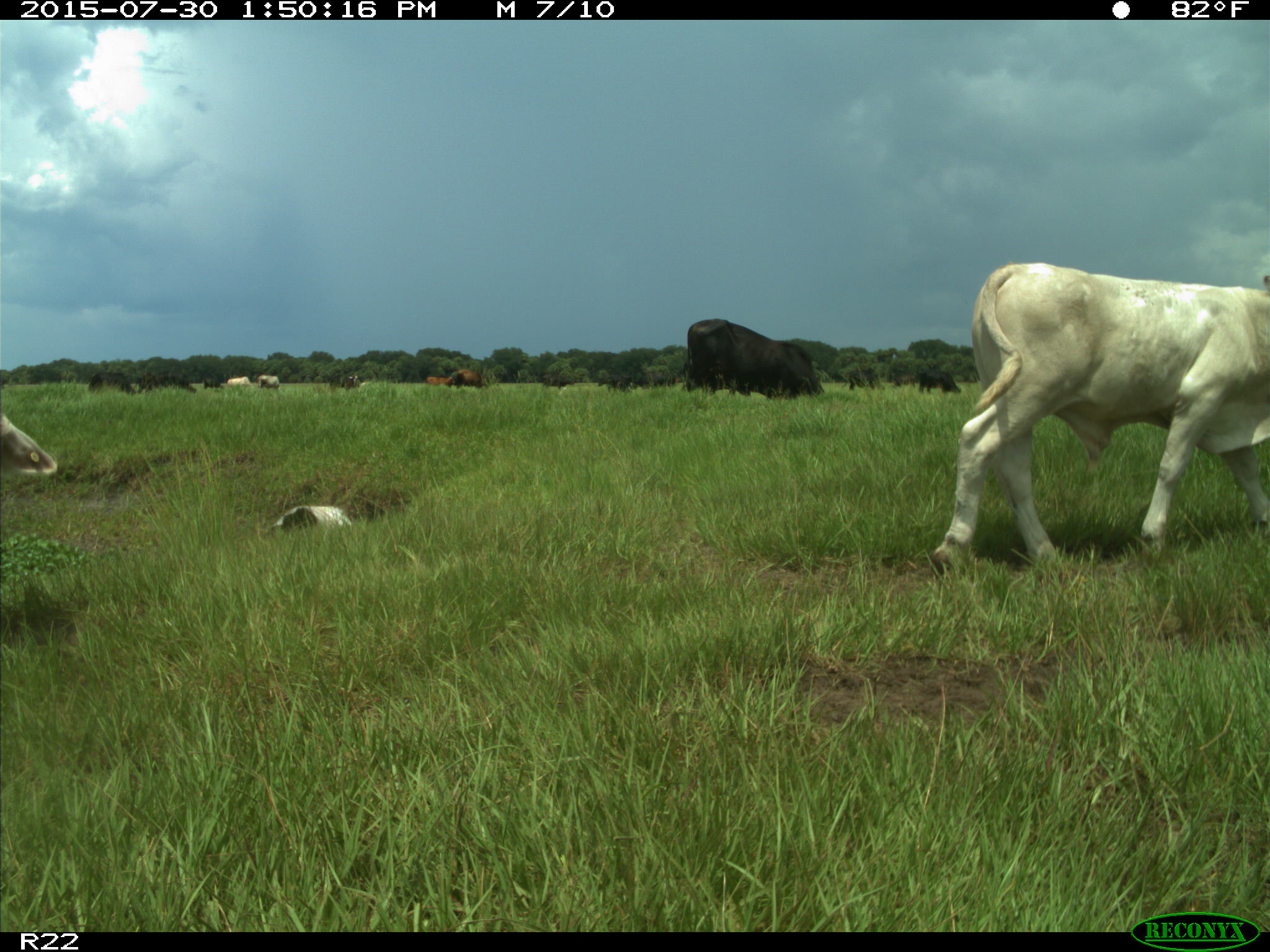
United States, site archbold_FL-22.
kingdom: Animalia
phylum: Chordata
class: Mammalia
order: Artiodactyla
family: Bovidae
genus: Bos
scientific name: Bos taurus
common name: domestic cow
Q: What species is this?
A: Bos taurus (domestic cow).